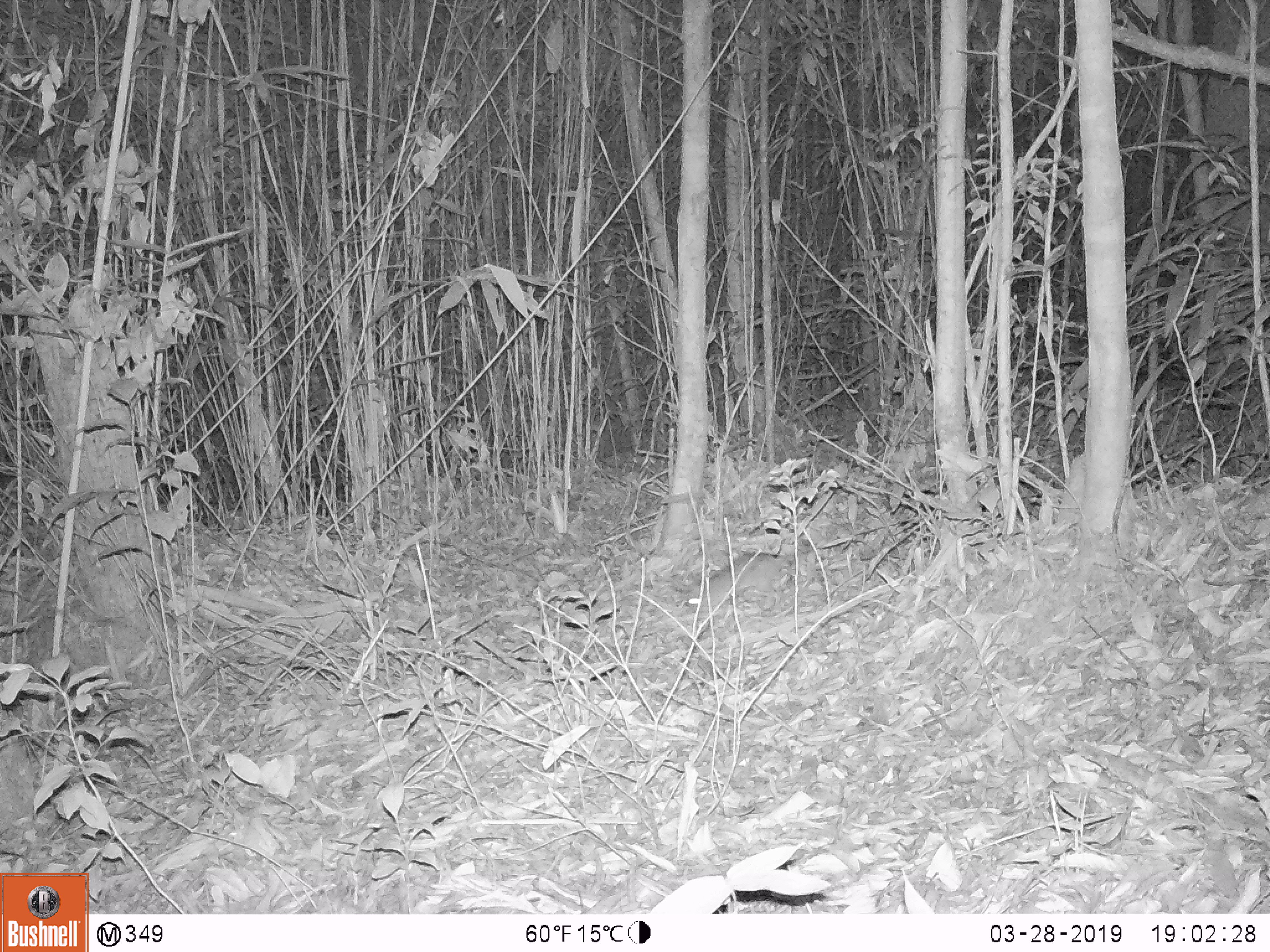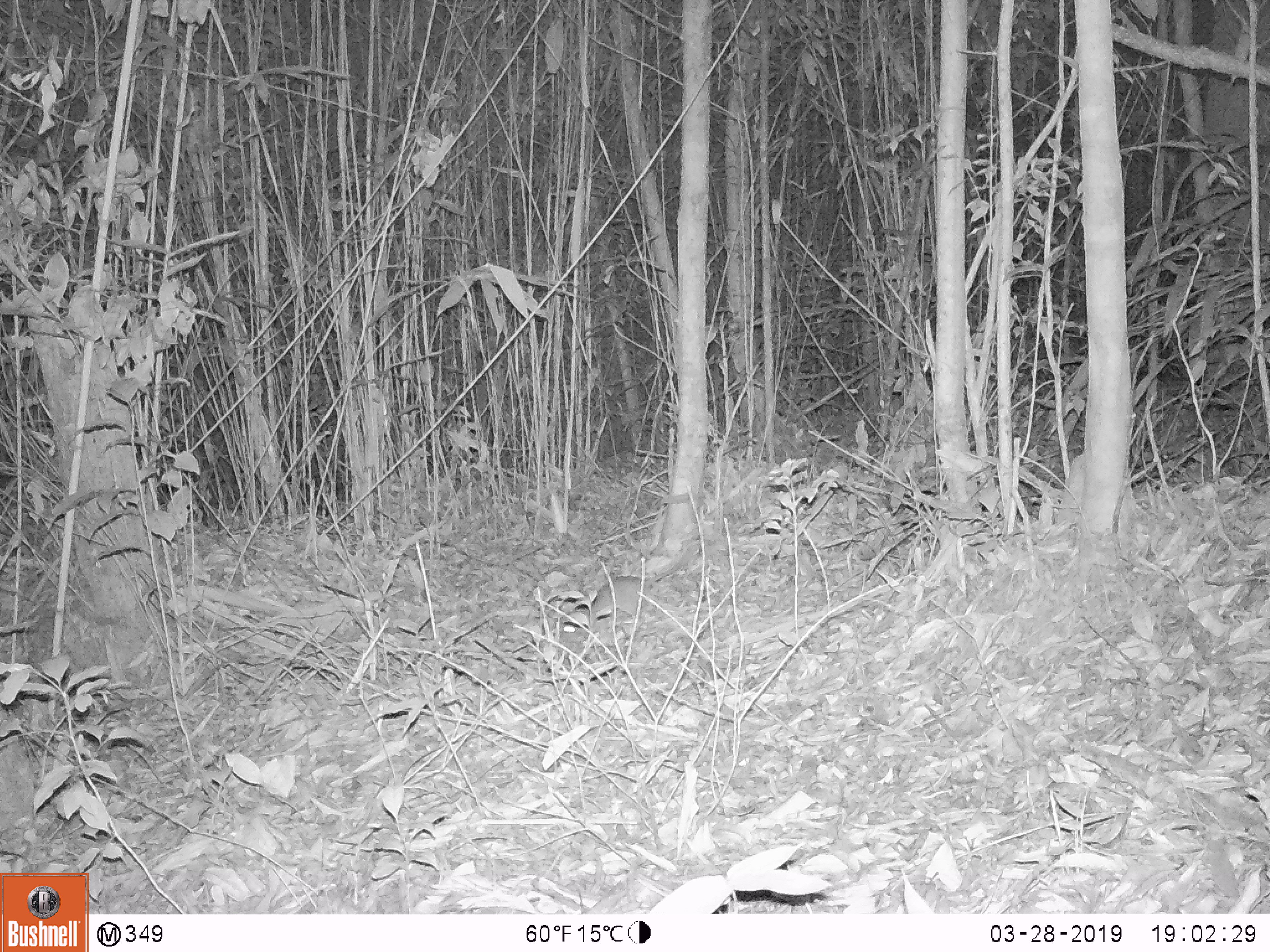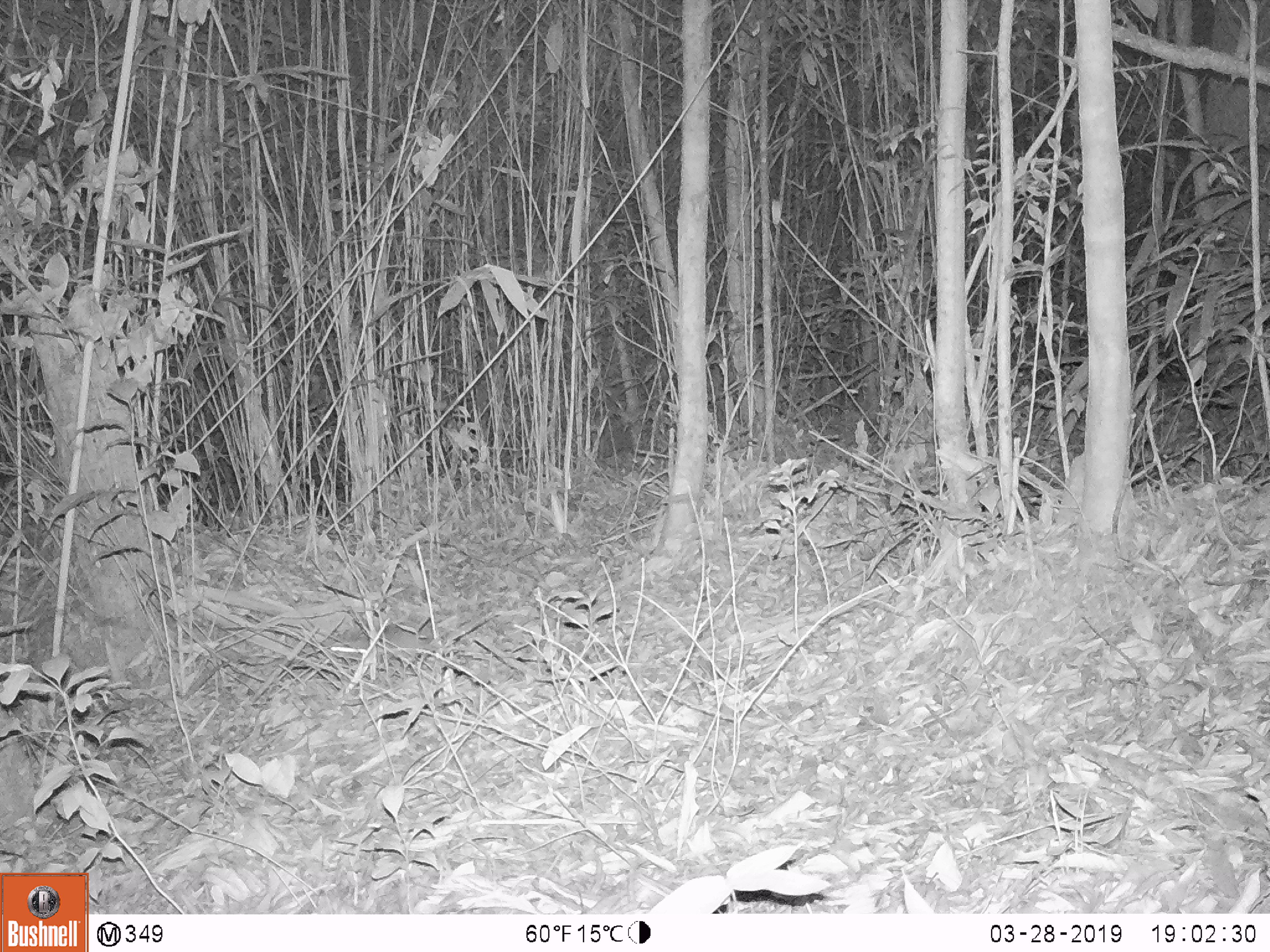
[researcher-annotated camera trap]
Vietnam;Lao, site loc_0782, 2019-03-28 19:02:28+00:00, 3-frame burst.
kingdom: Animalia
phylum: Chordata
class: Mammalia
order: Rodentia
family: Muridae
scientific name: Muridae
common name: old-world mice and rats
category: unidentified murid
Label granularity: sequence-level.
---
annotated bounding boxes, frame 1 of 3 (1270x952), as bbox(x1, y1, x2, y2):
unidentified murid: bbox(687, 552, 781, 613)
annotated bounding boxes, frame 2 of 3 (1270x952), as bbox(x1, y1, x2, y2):
unidentified murid: bbox(563, 549, 694, 632)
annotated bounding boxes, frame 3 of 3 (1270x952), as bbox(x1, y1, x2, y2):
unidentified murid: bbox(329, 624, 432, 660)